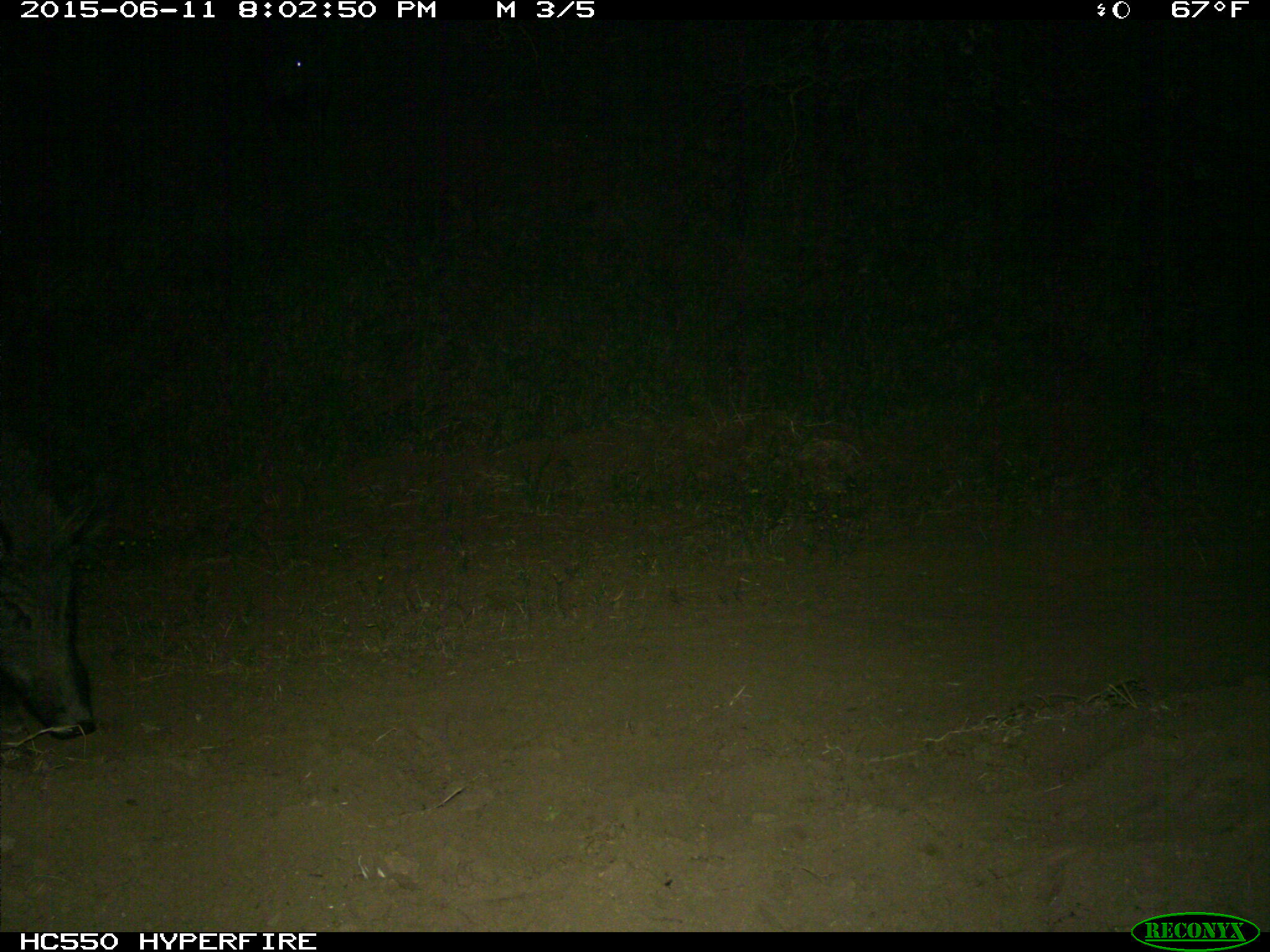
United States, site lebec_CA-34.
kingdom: Animalia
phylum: Chordata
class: Mammalia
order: Artiodactyla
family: Suidae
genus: Sus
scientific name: Sus scrofa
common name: wild boar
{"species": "Sus scrofa (wild boar)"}